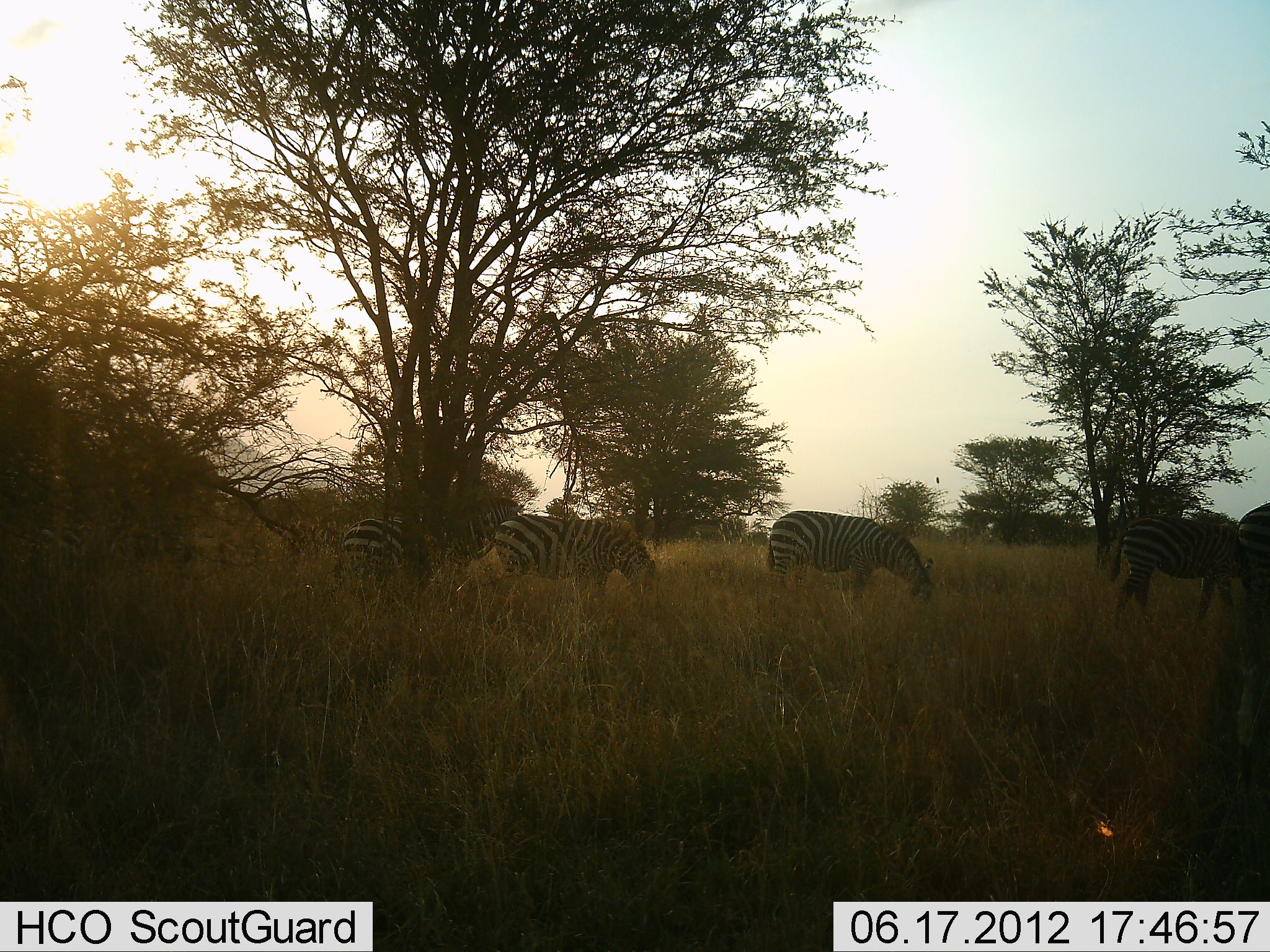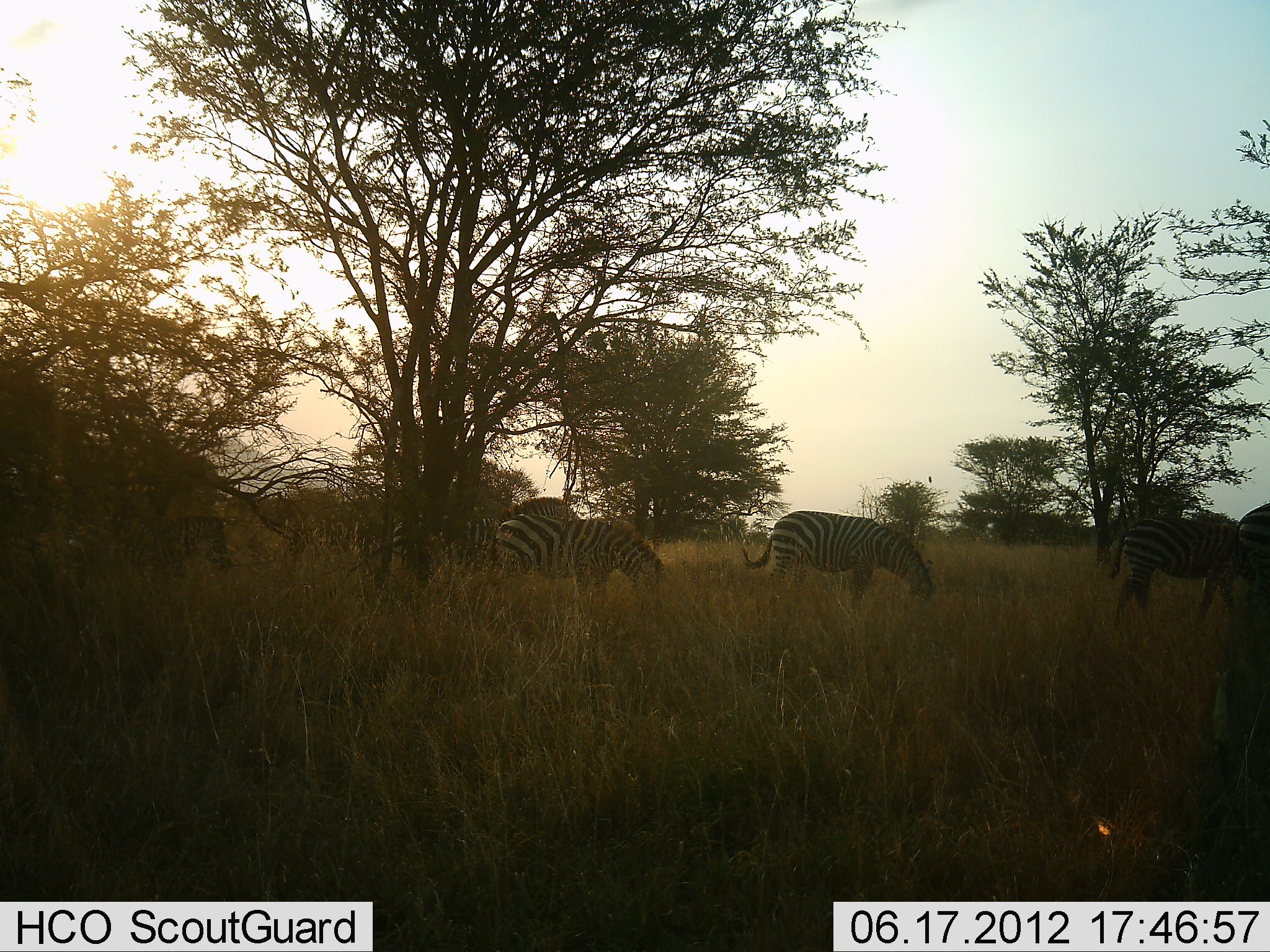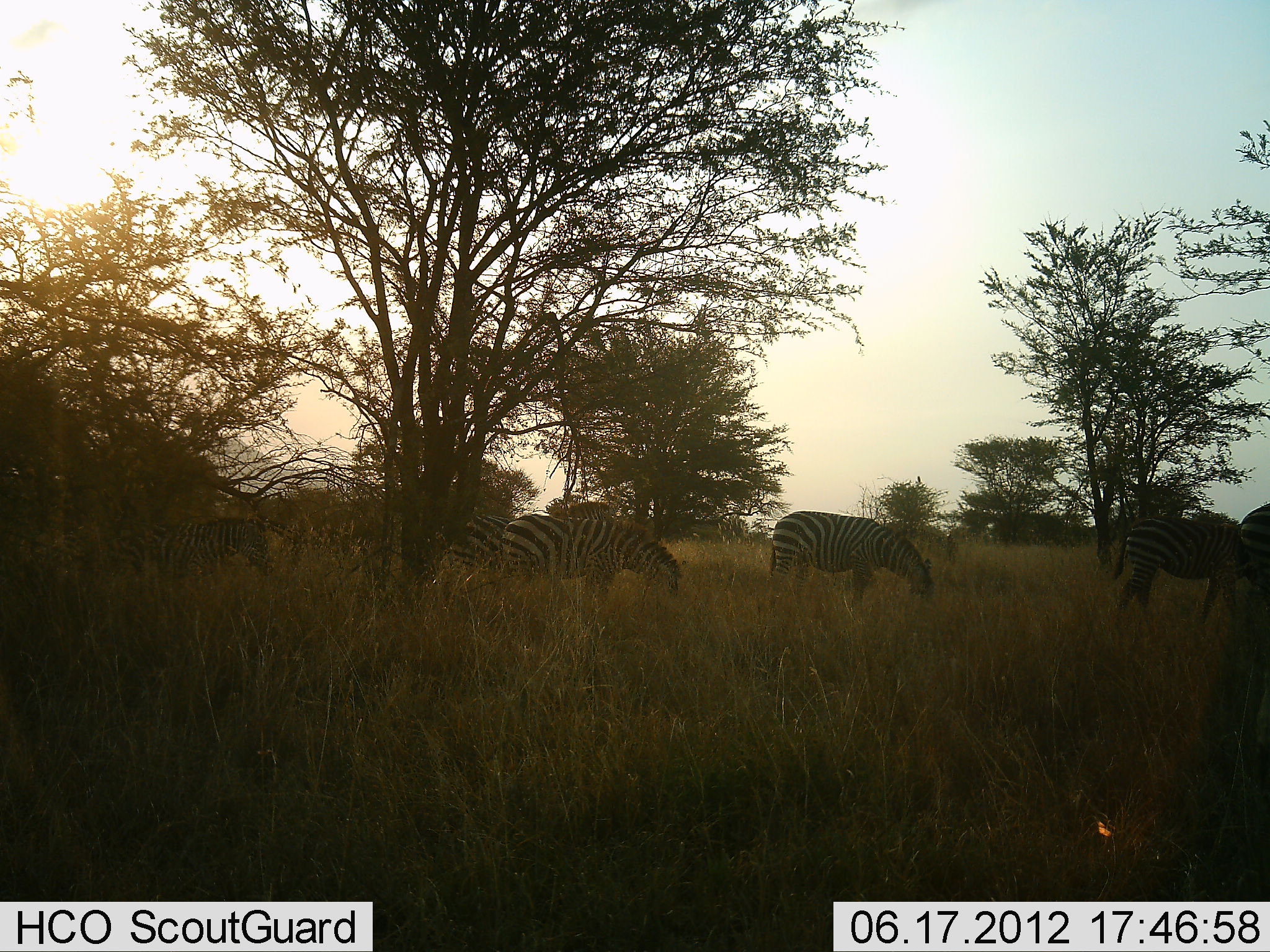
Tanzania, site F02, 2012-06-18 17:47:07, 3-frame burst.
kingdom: Animalia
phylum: Chordata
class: Mammalia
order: Perissodactyla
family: Equidae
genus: Equus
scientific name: Equus quagga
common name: plains zebra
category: zebra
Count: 6.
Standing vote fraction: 40%.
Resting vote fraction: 0%.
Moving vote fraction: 70%.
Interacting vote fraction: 0%.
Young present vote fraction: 0%.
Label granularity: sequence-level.